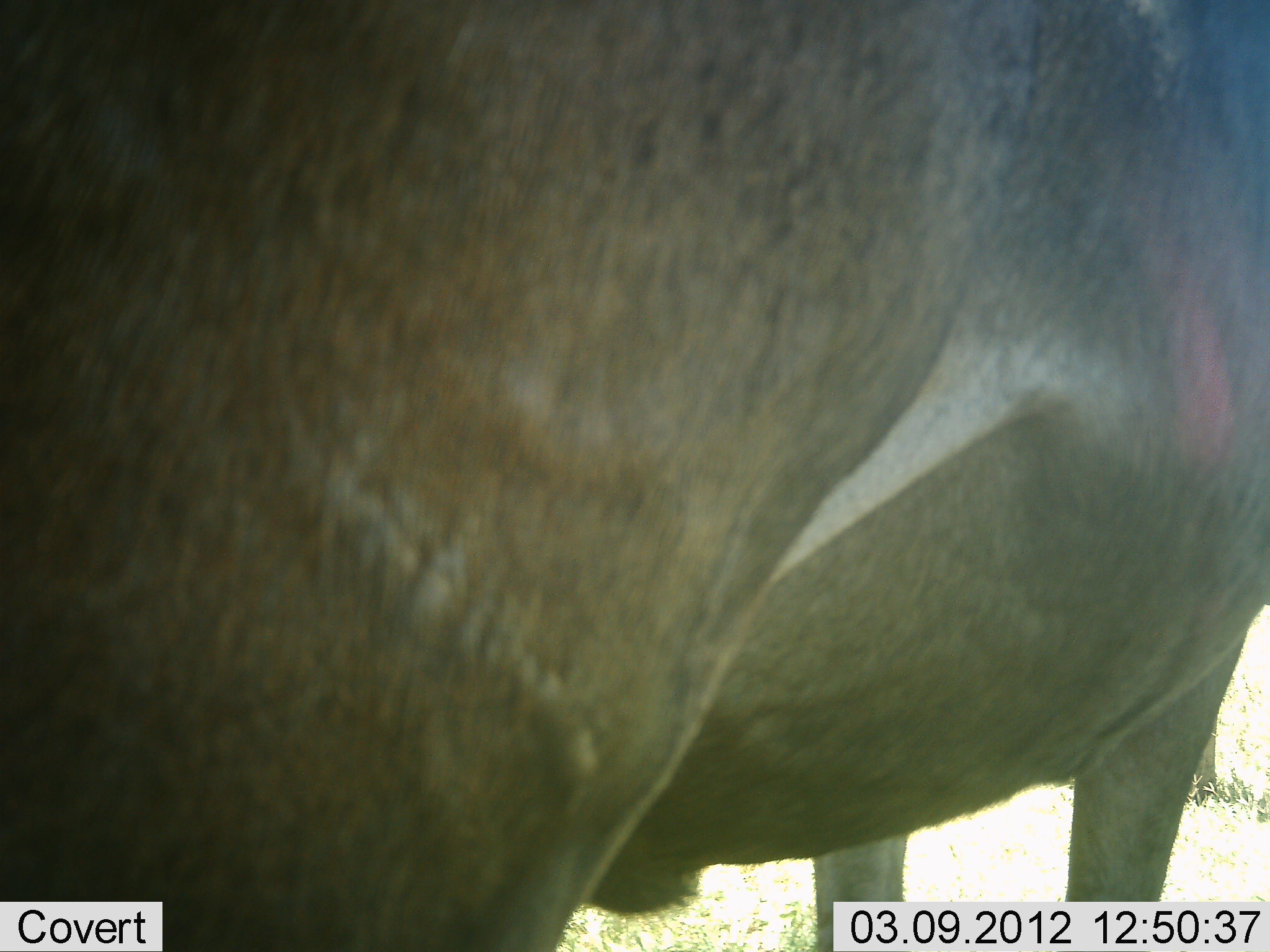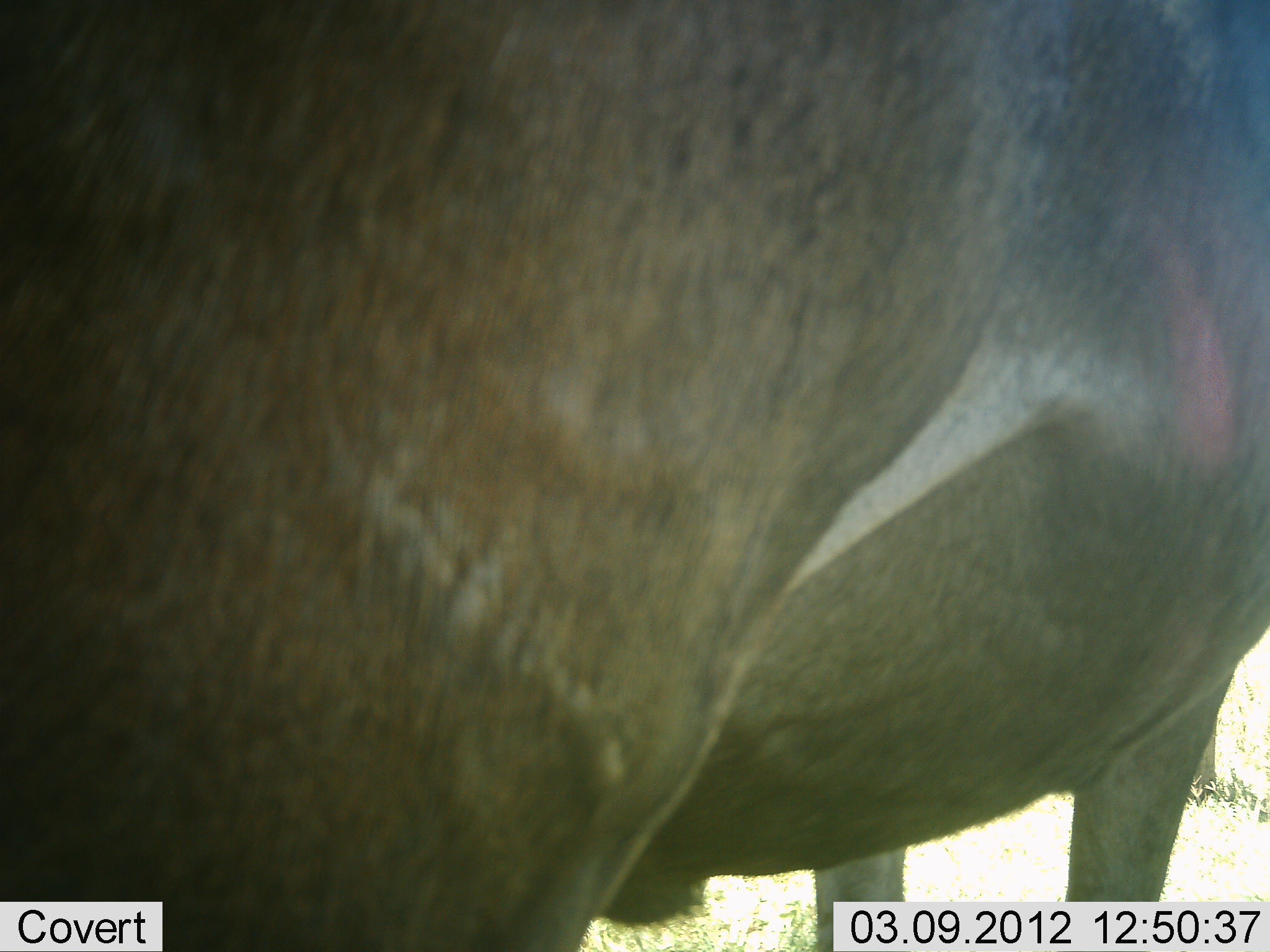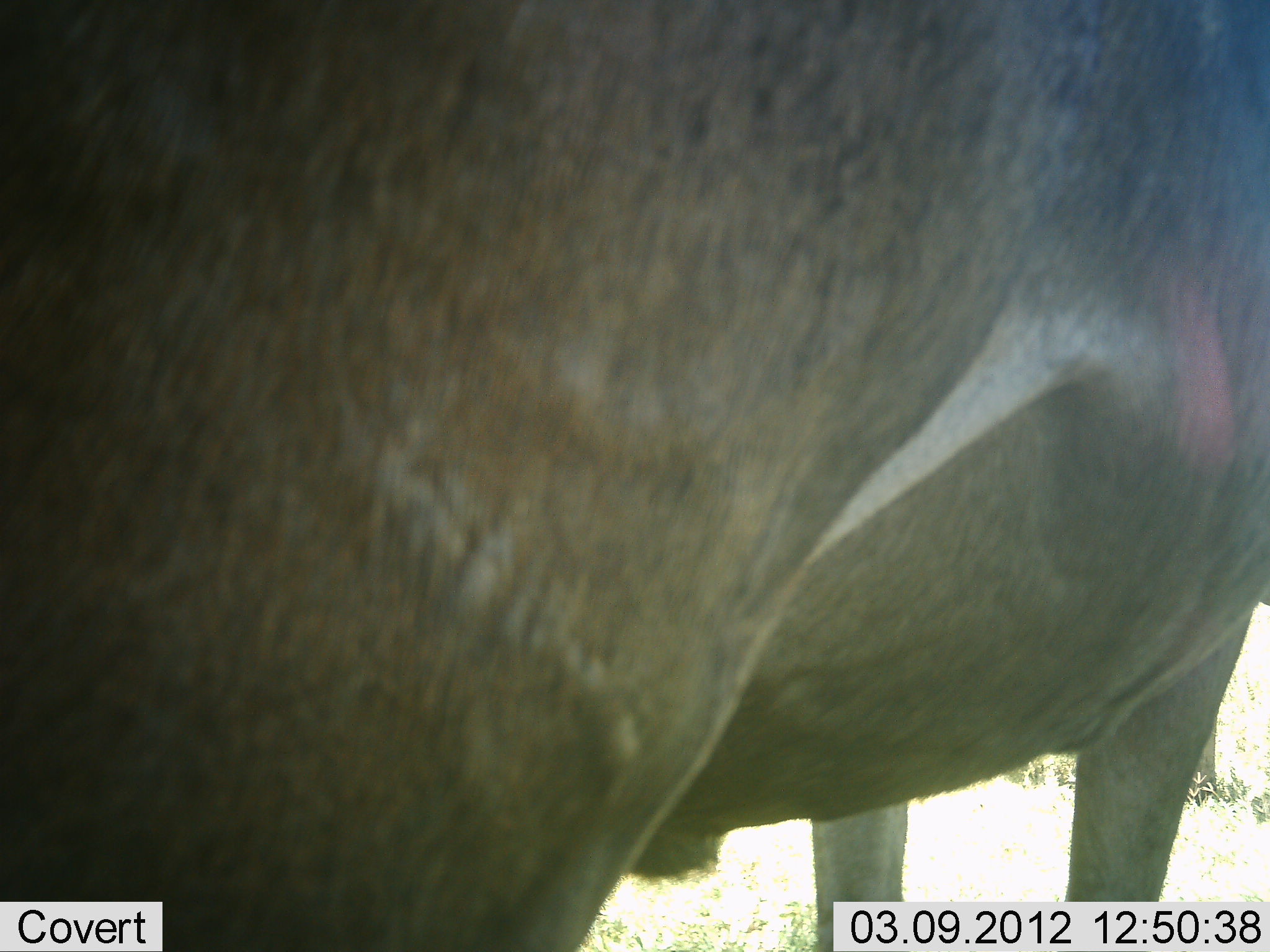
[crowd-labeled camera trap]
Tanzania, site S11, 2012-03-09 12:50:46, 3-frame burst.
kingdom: Animalia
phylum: Chordata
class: Mammalia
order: Artiodactyla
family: Bovidae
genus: Connochaetes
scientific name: Connochaetes taurinus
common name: blue wildebeest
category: wildebeest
Wildebeest (blue wildebeest) (Connochaetes taurinus), count 1. Behavior (volunteer vote fractions): standing 100%, resting 0%, moving 0%, interacting 0%. Young present (vote fraction): 0%. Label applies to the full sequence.